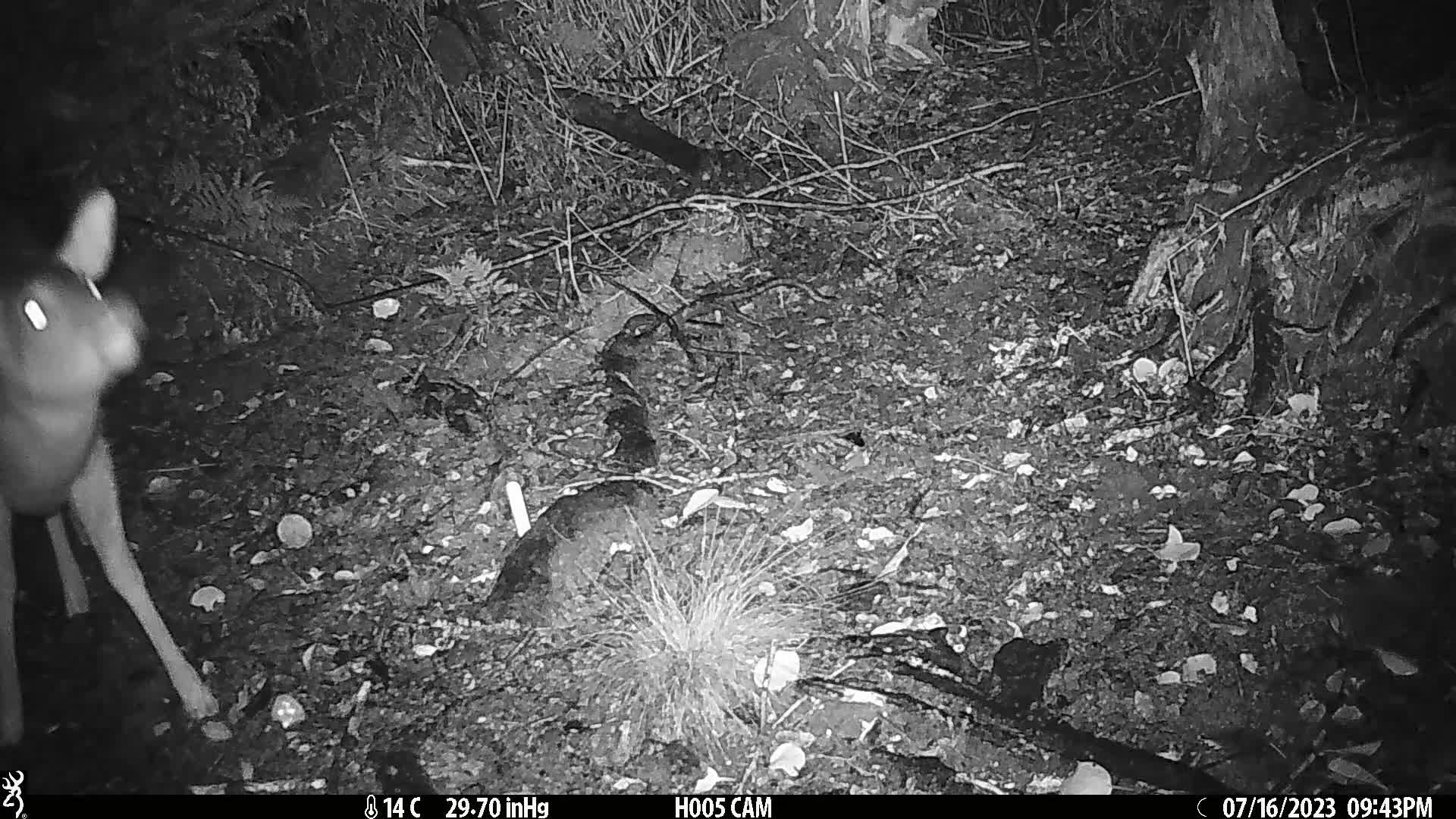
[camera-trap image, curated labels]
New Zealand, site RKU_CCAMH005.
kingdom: Animalia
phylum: Chordata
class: Mammalia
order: Artiodactyla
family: Cervidae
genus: Odocoileus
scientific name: Odocoileus virginianus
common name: white-tailed deer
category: white tailed deer